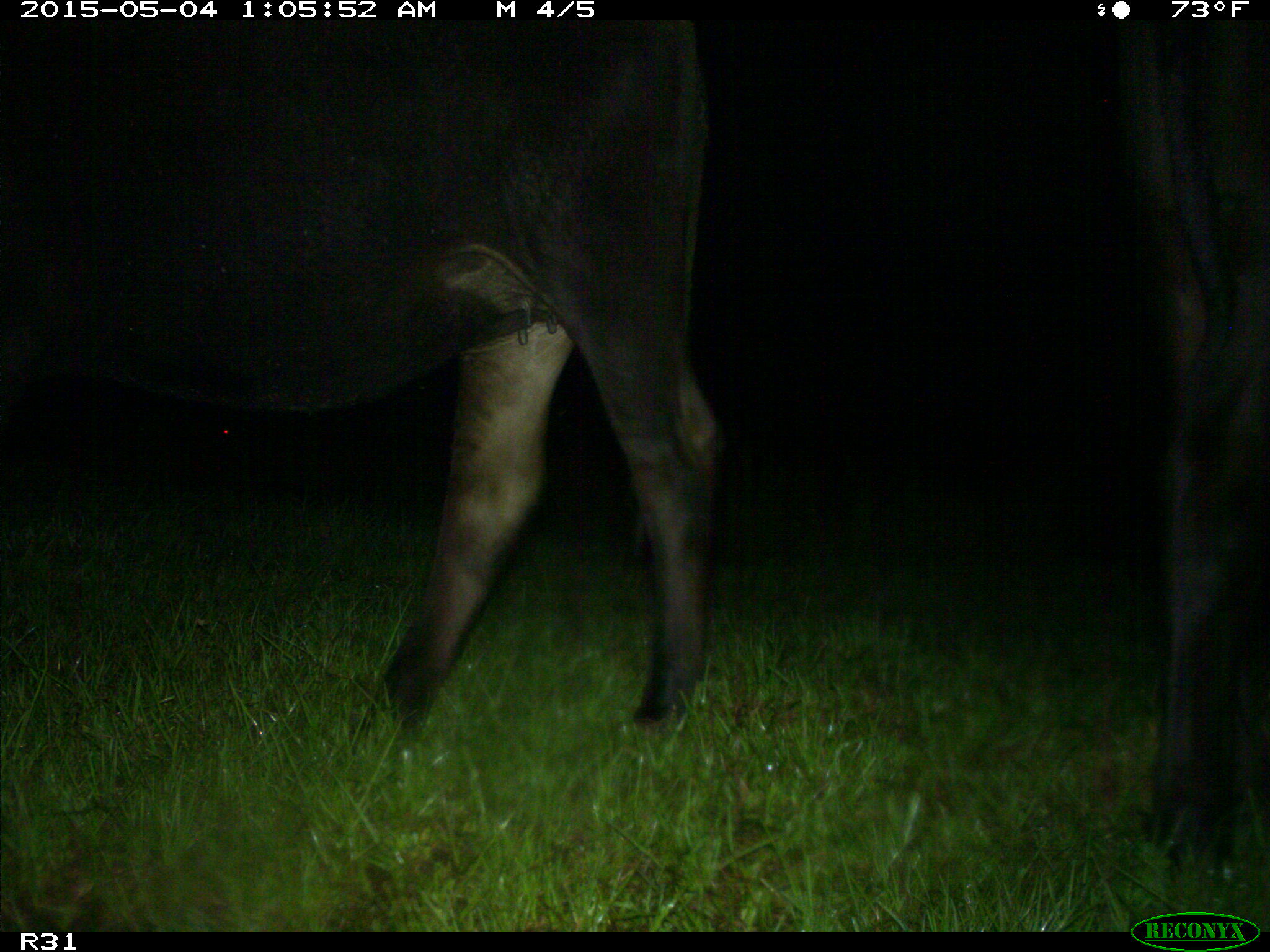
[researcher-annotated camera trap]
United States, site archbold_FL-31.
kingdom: Animalia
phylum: Chordata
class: Mammalia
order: Artiodactyla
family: Bovidae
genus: Bos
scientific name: Bos taurus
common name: domestic cow